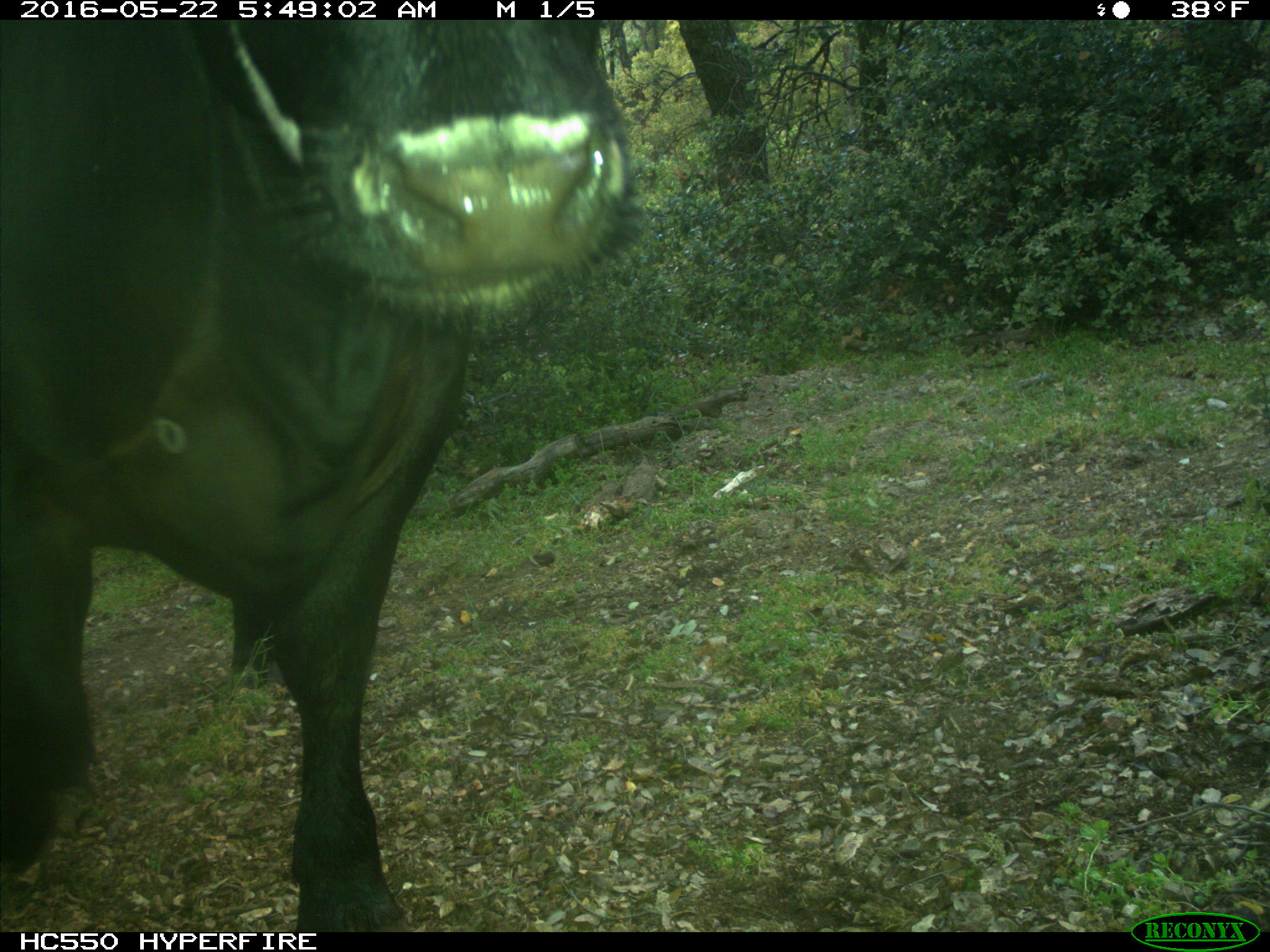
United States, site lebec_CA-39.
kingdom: Animalia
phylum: Chordata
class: Mammalia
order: Artiodactyla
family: Bovidae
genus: Bos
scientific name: Bos taurus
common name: domestic cow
Bos taurus (domestic cow).